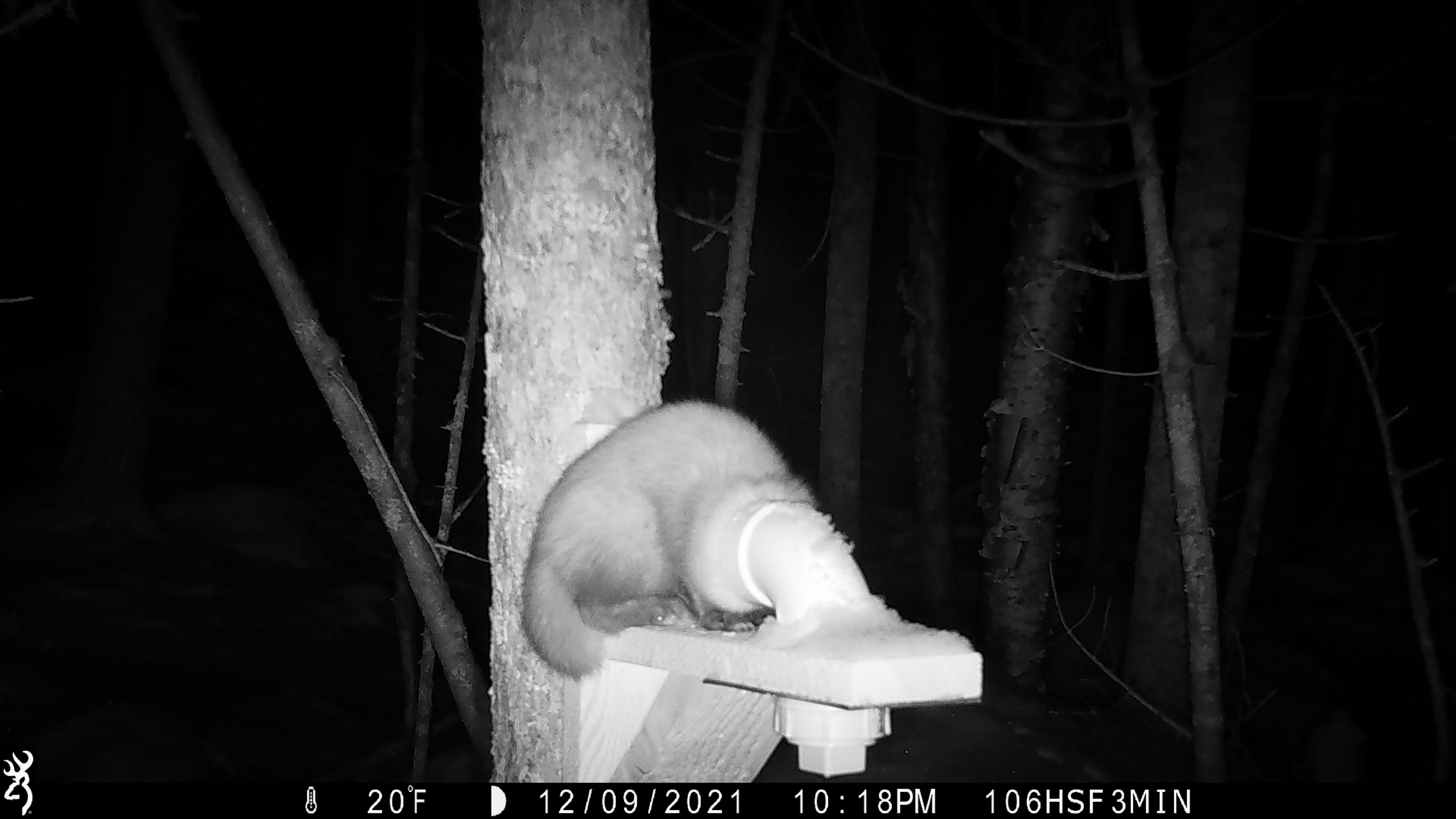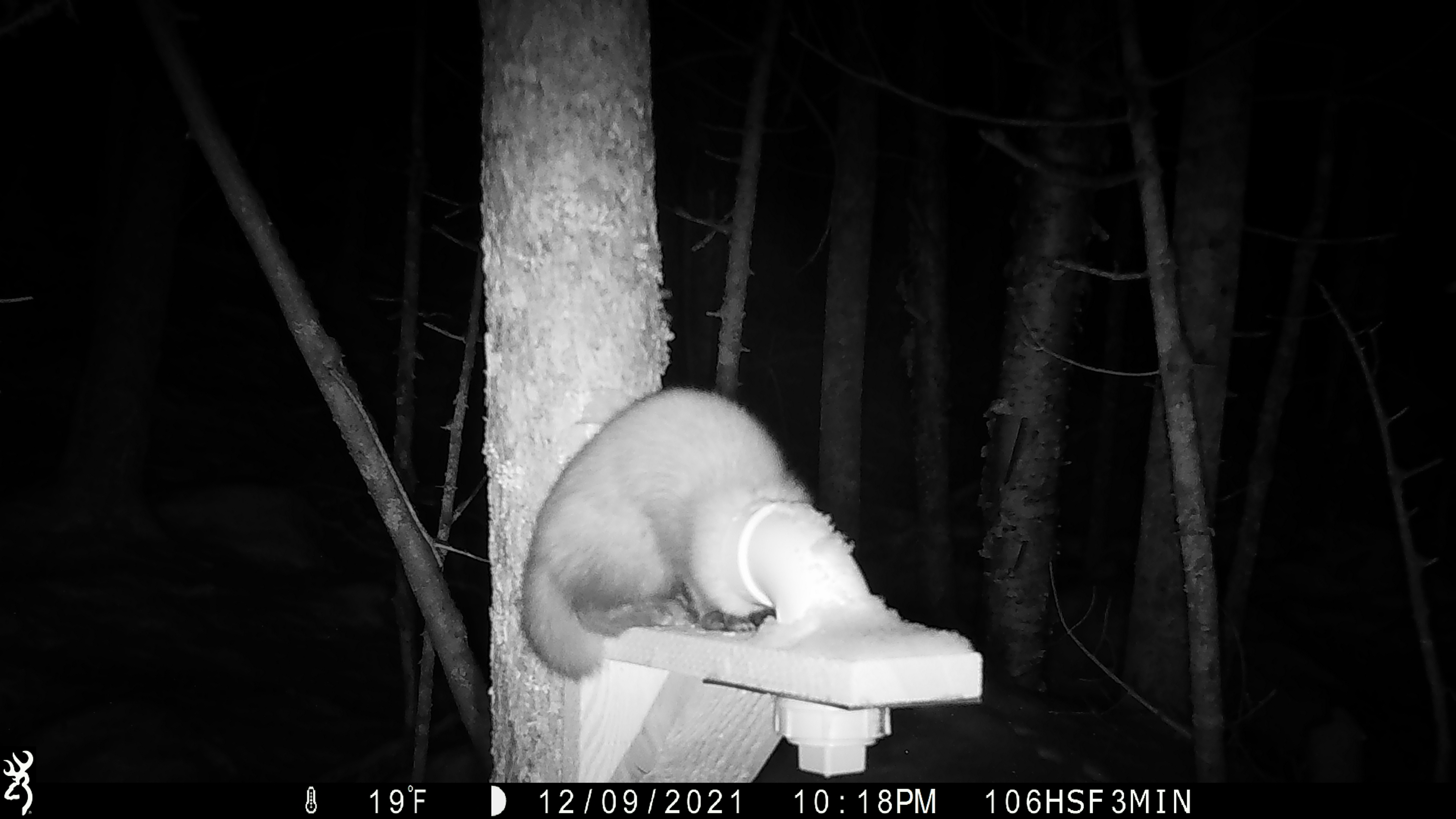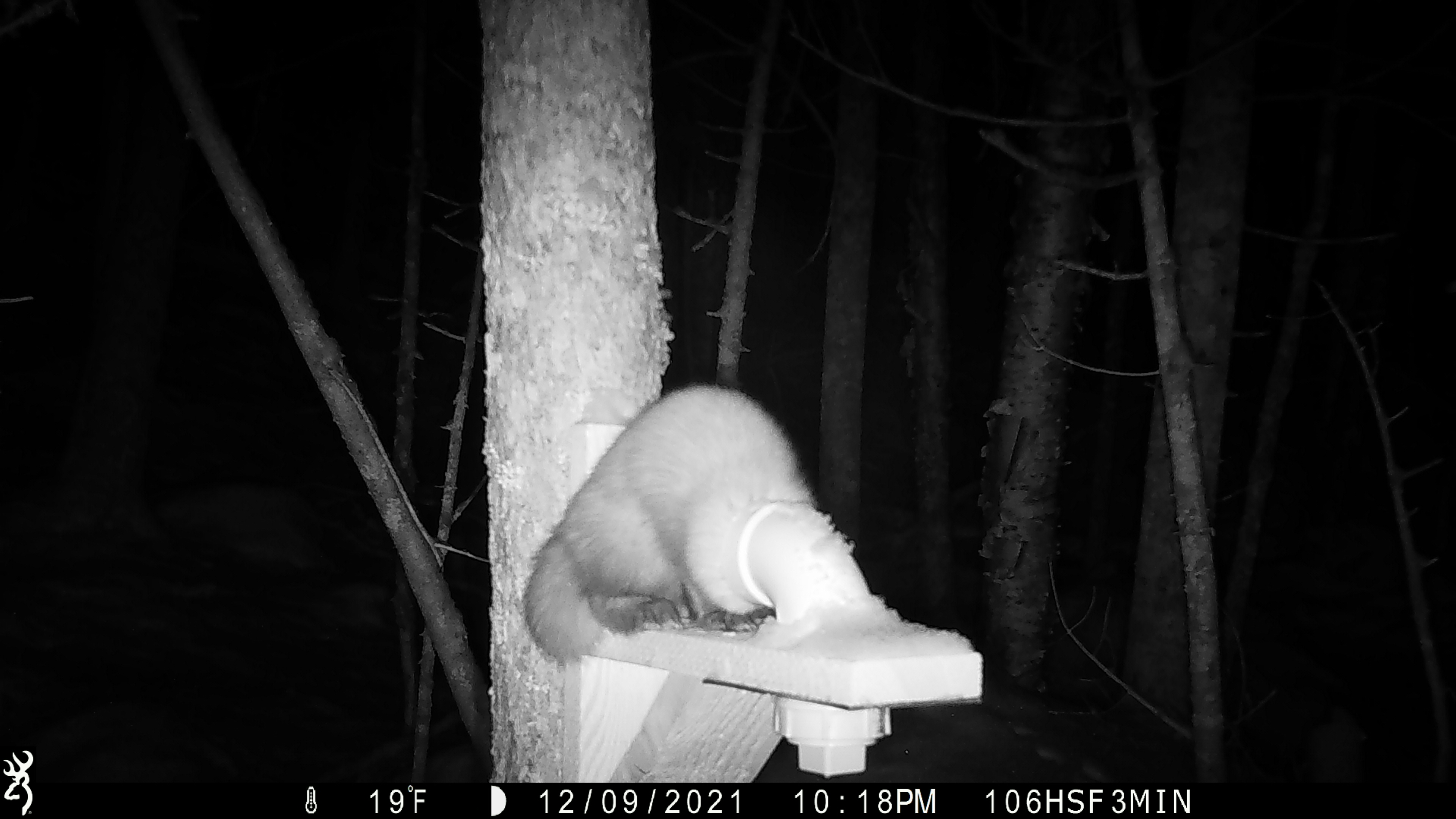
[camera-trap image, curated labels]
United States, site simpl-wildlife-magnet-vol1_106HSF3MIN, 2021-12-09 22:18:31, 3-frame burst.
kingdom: Animalia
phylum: Chordata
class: Mammalia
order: Carnivora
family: Mustelidae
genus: Martes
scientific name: Martes americana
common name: american marten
American marten (Martes americana).